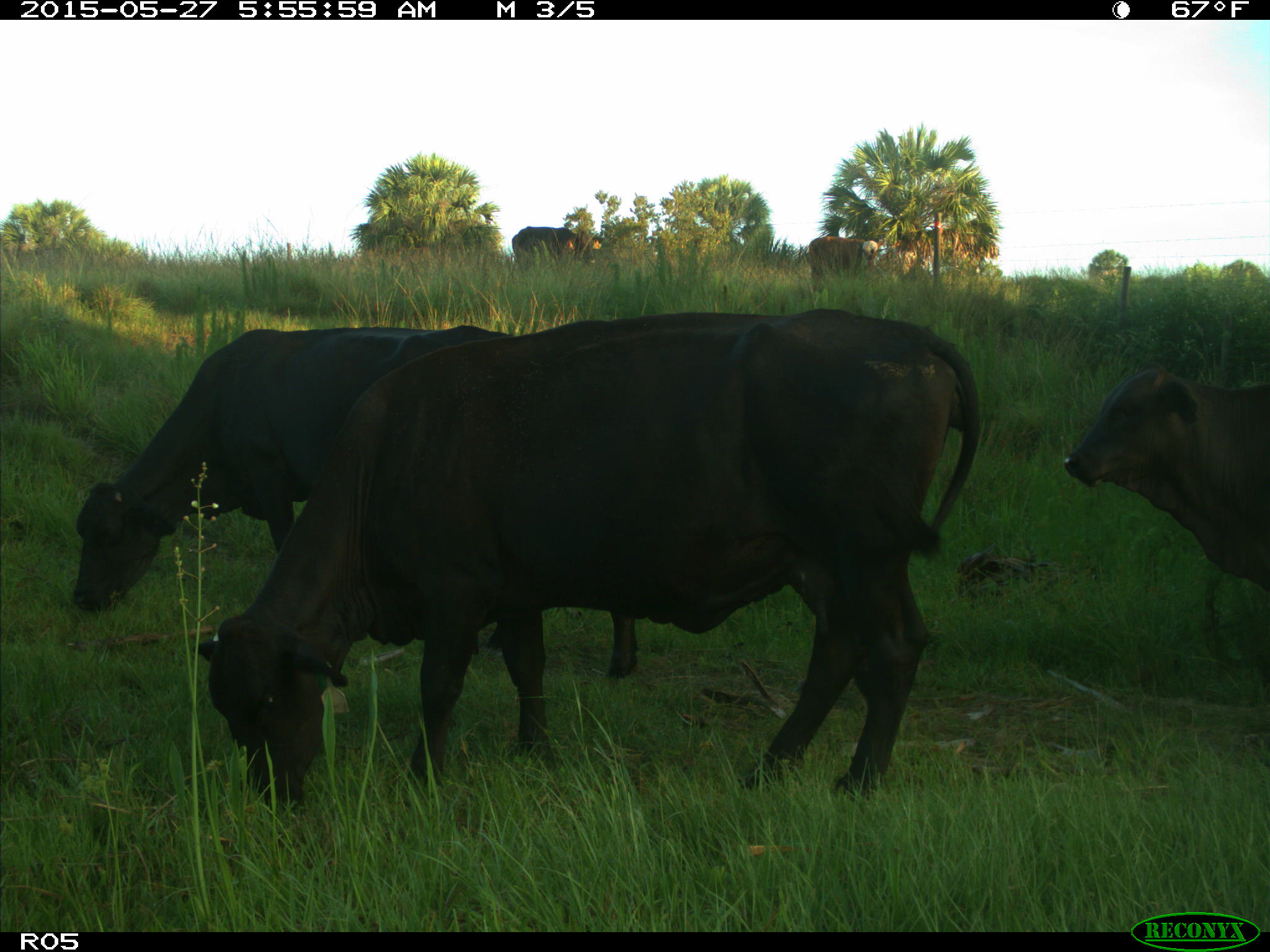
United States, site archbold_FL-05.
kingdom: Animalia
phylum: Chordata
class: Mammalia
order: Artiodactyla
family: Bovidae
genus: Bos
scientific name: Bos taurus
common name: domestic cow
Bos taurus (domestic cow).